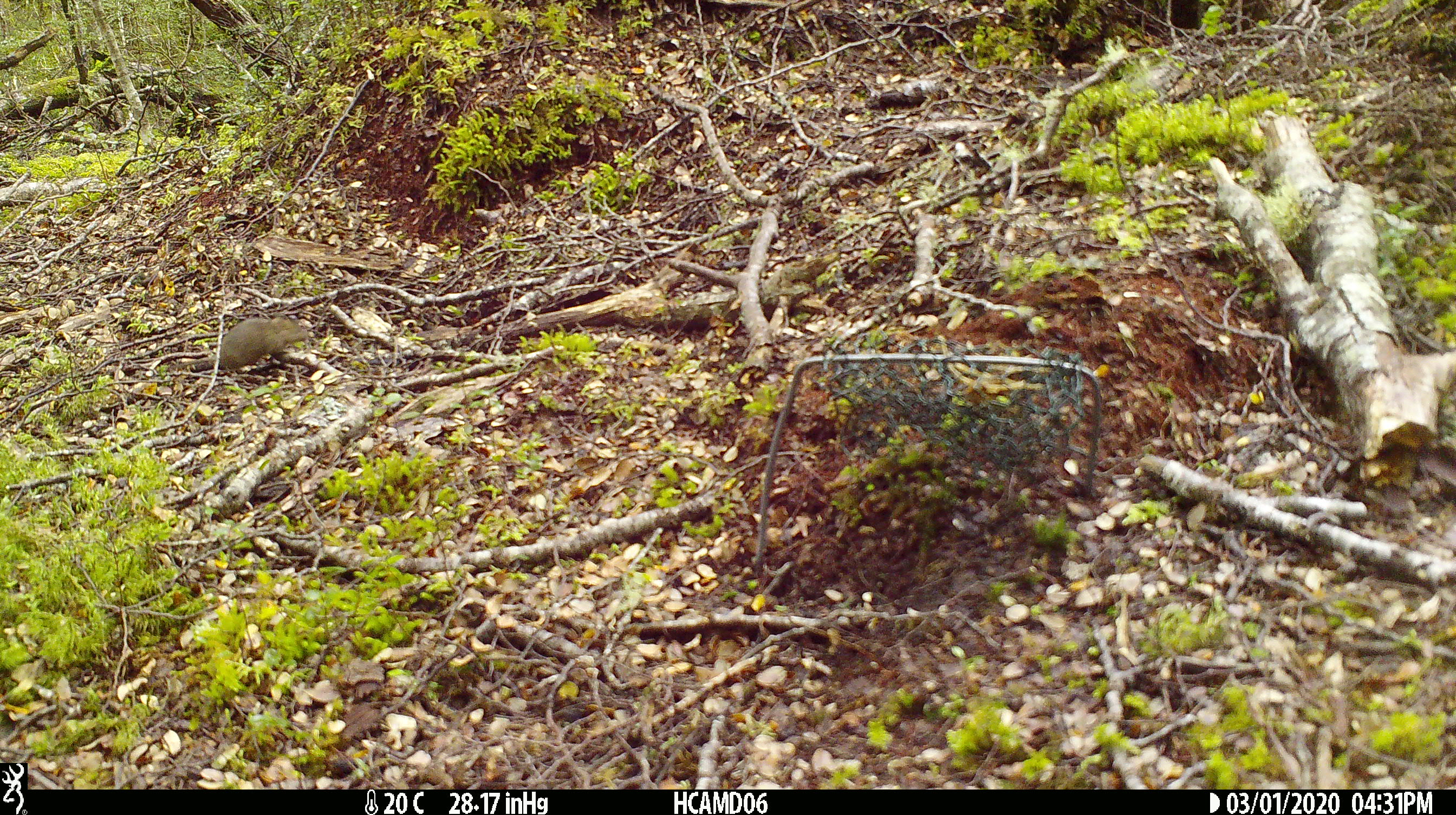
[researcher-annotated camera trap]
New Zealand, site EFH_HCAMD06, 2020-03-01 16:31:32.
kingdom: Animalia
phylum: Chordata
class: Mammalia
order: Rodentia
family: Muridae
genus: Mus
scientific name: Mus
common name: mouse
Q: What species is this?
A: Mouse (Mus).